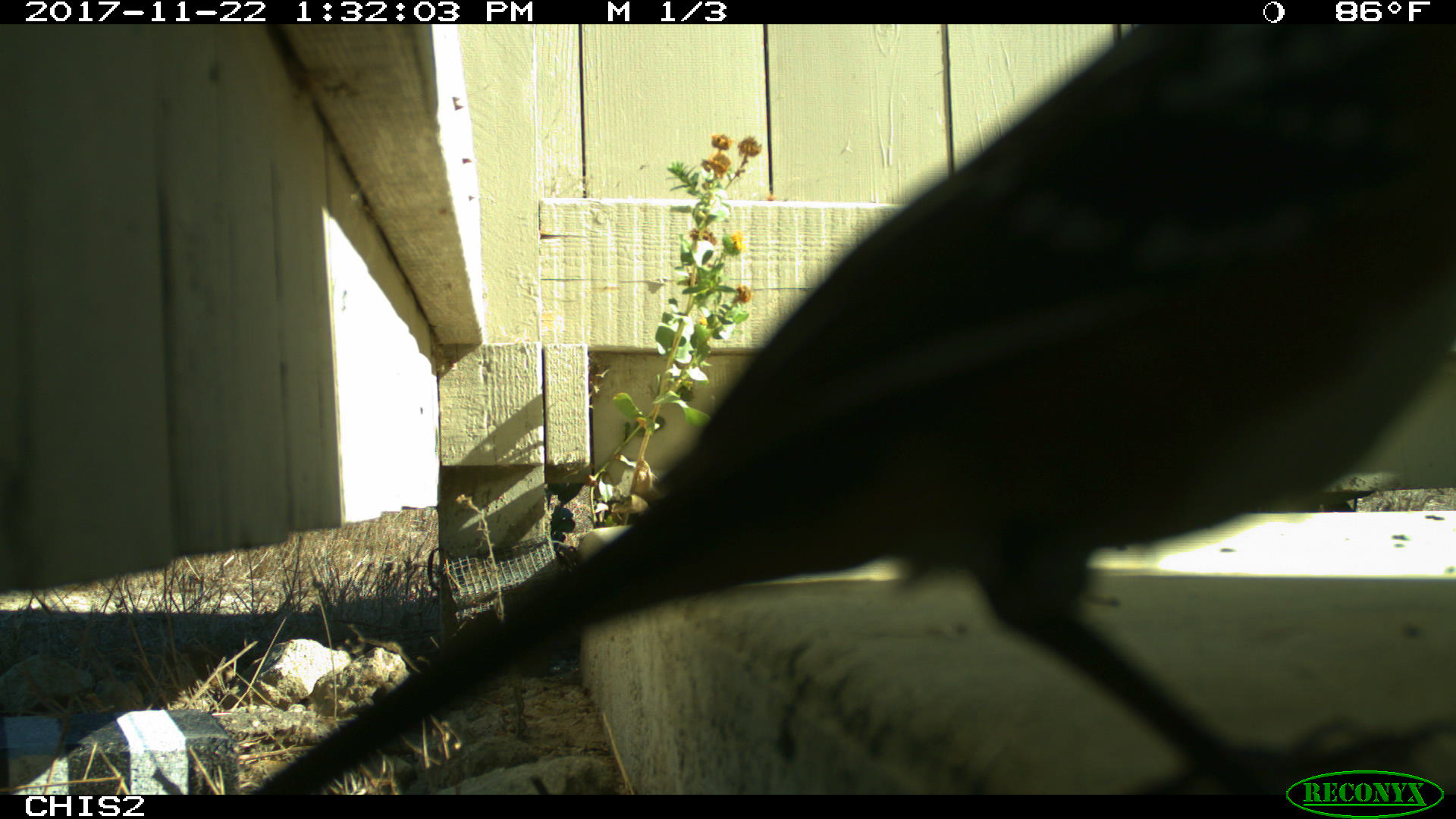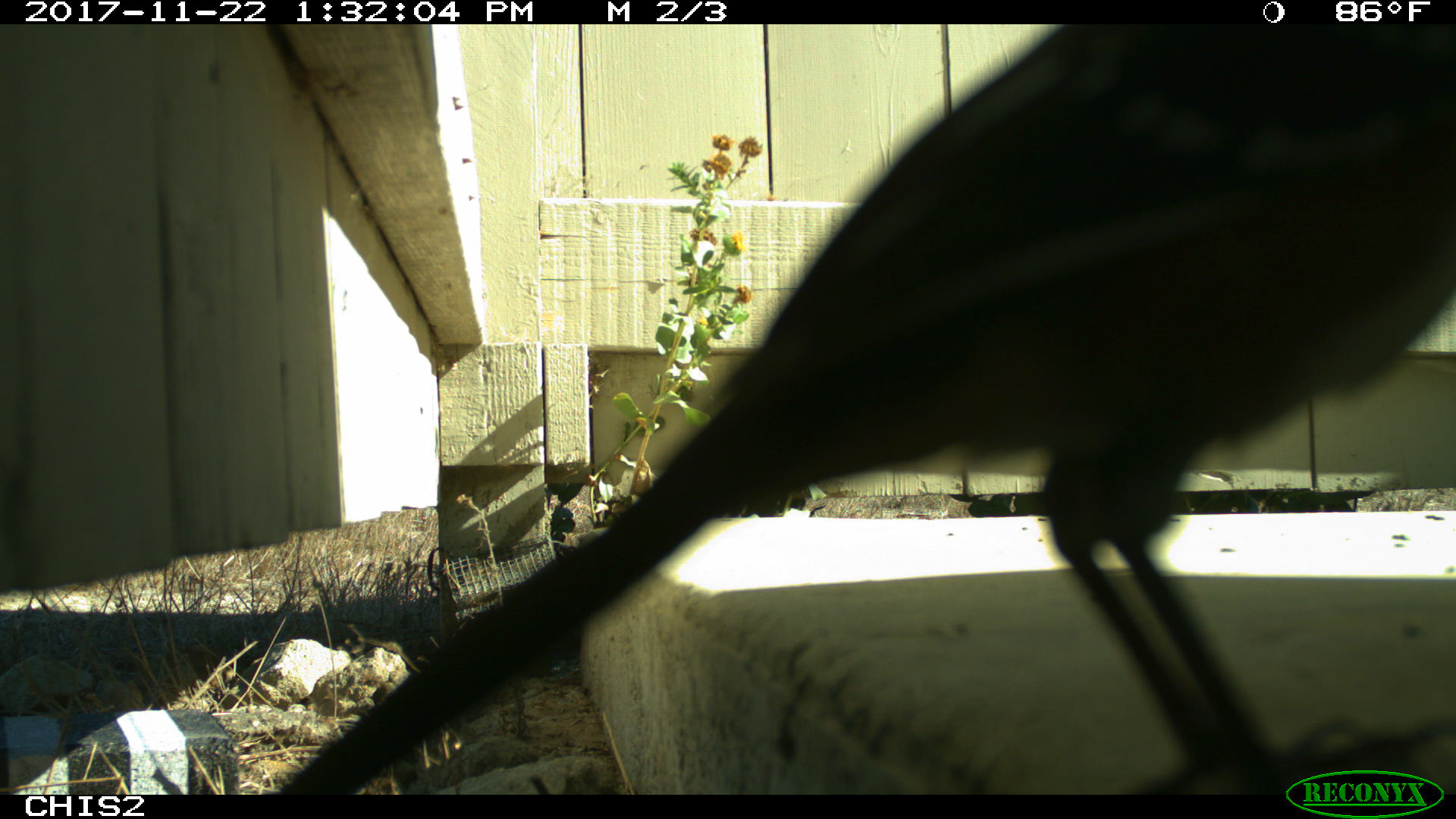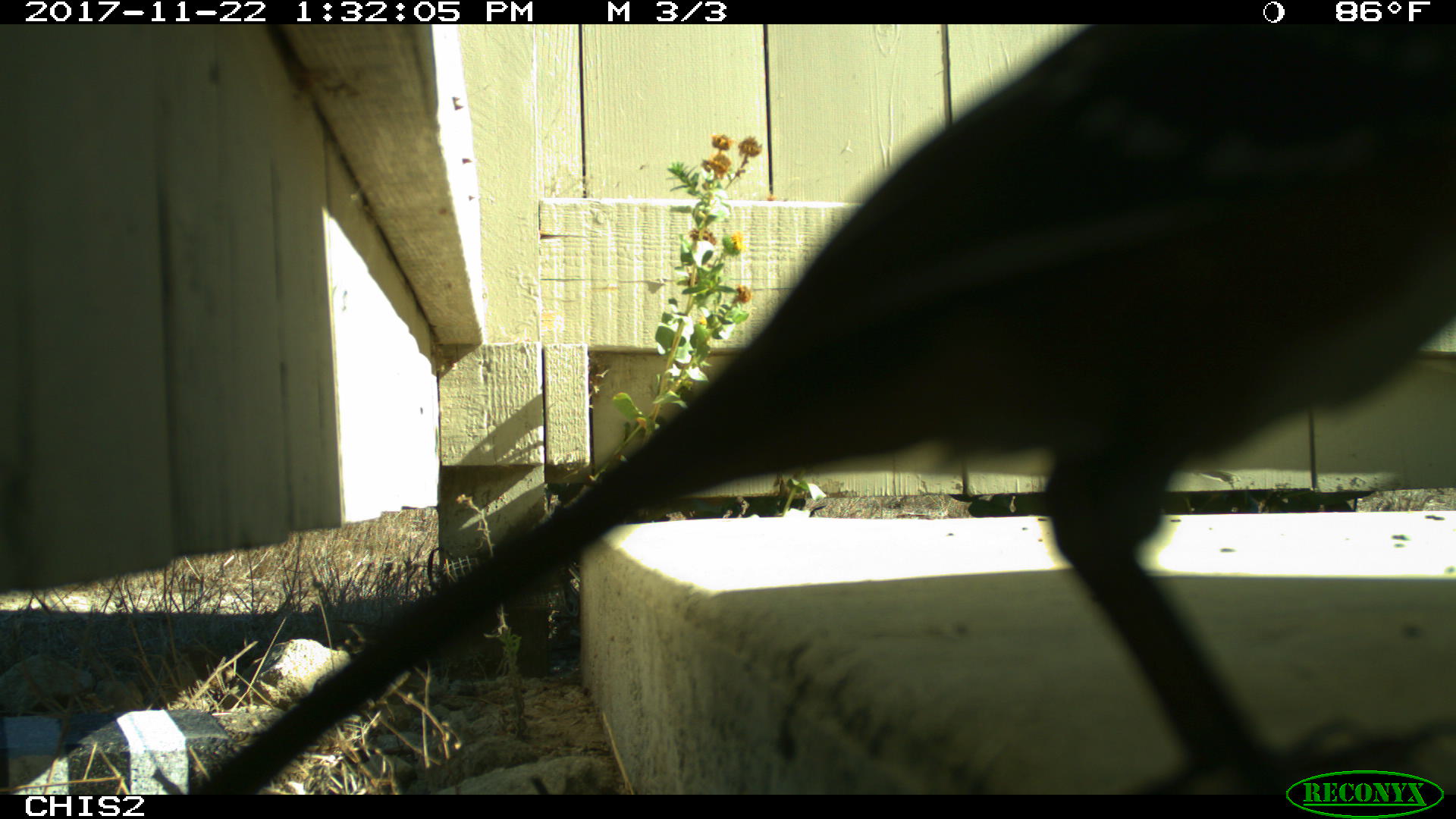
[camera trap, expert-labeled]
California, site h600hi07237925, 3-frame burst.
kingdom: Animalia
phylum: Chordata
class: Aves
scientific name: Aves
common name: bird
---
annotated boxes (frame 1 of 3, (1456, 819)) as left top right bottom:
bird: 249 0 1455 799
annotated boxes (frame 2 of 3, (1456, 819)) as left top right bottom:
bird: 275 23 1452 796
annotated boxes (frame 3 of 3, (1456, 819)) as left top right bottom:
bird: 188 24 1455 795